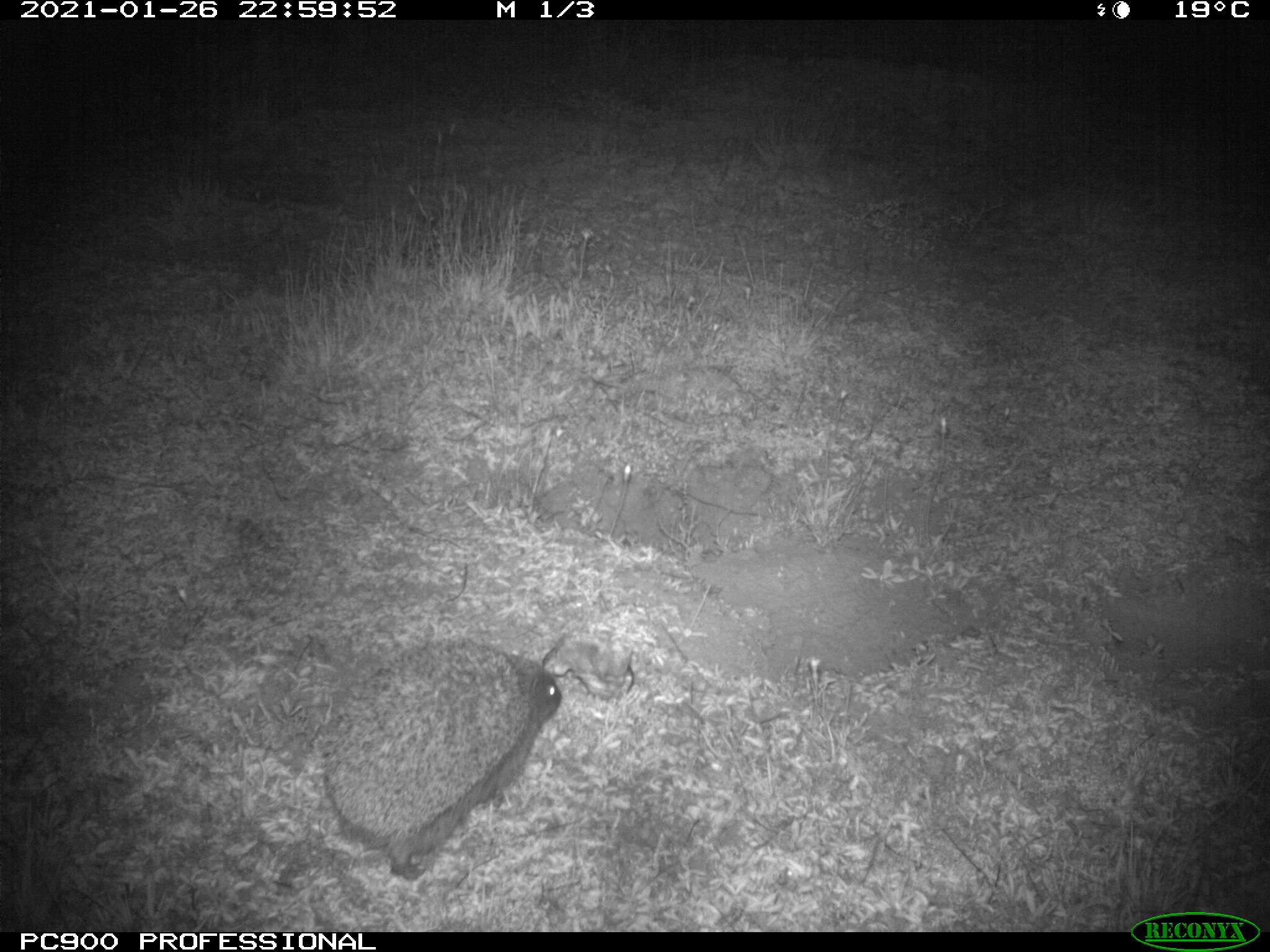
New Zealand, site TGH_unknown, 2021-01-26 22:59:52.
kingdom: Animalia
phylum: Chordata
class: Mammalia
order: Eulipotyphla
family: Erinaceidae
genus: Erinaceus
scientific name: Erinaceus europaeus europaeus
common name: european hedgehog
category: hedgehog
Hedgehog (european hedgehog) (Erinaceus europaeus europaeus).